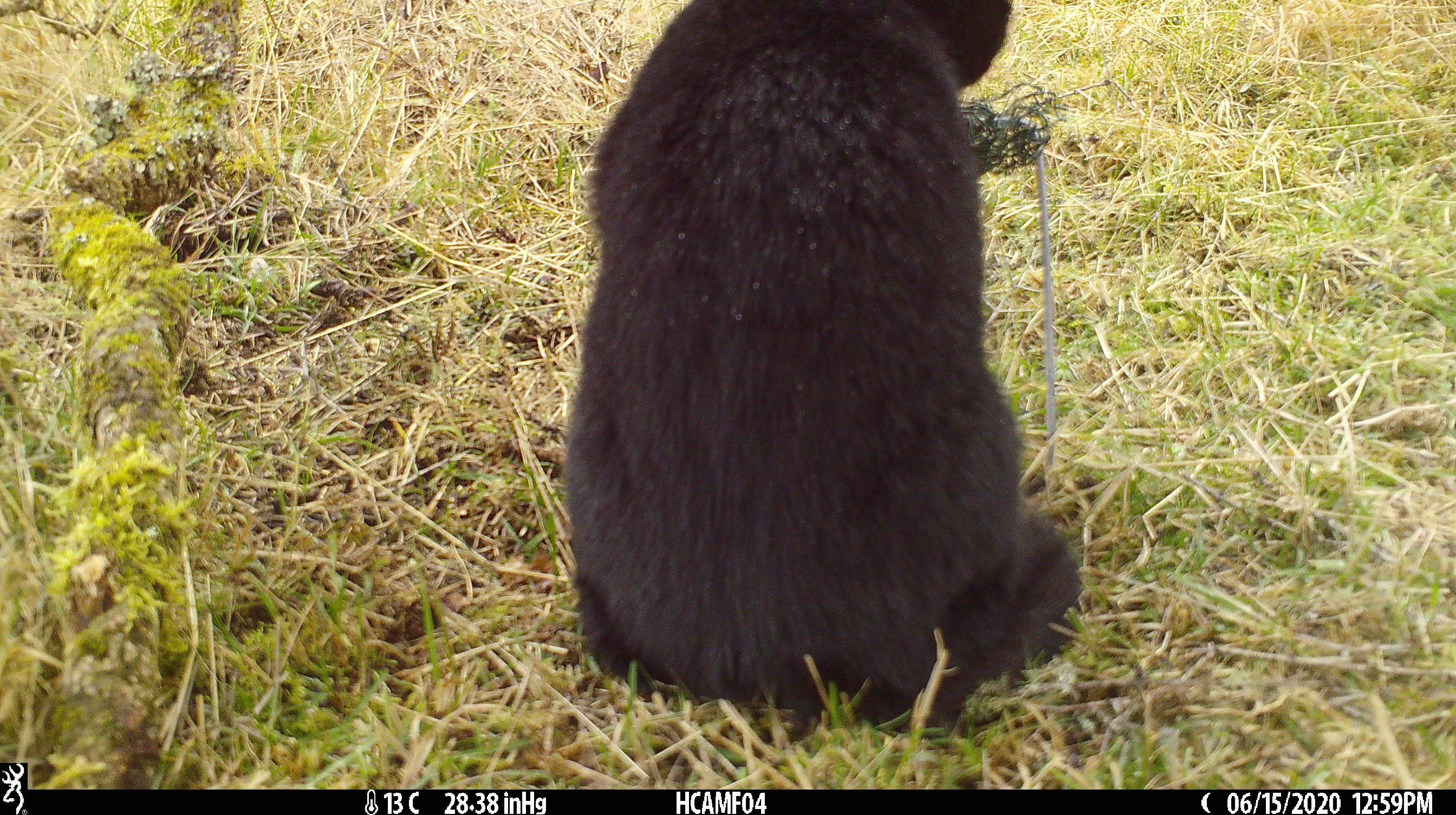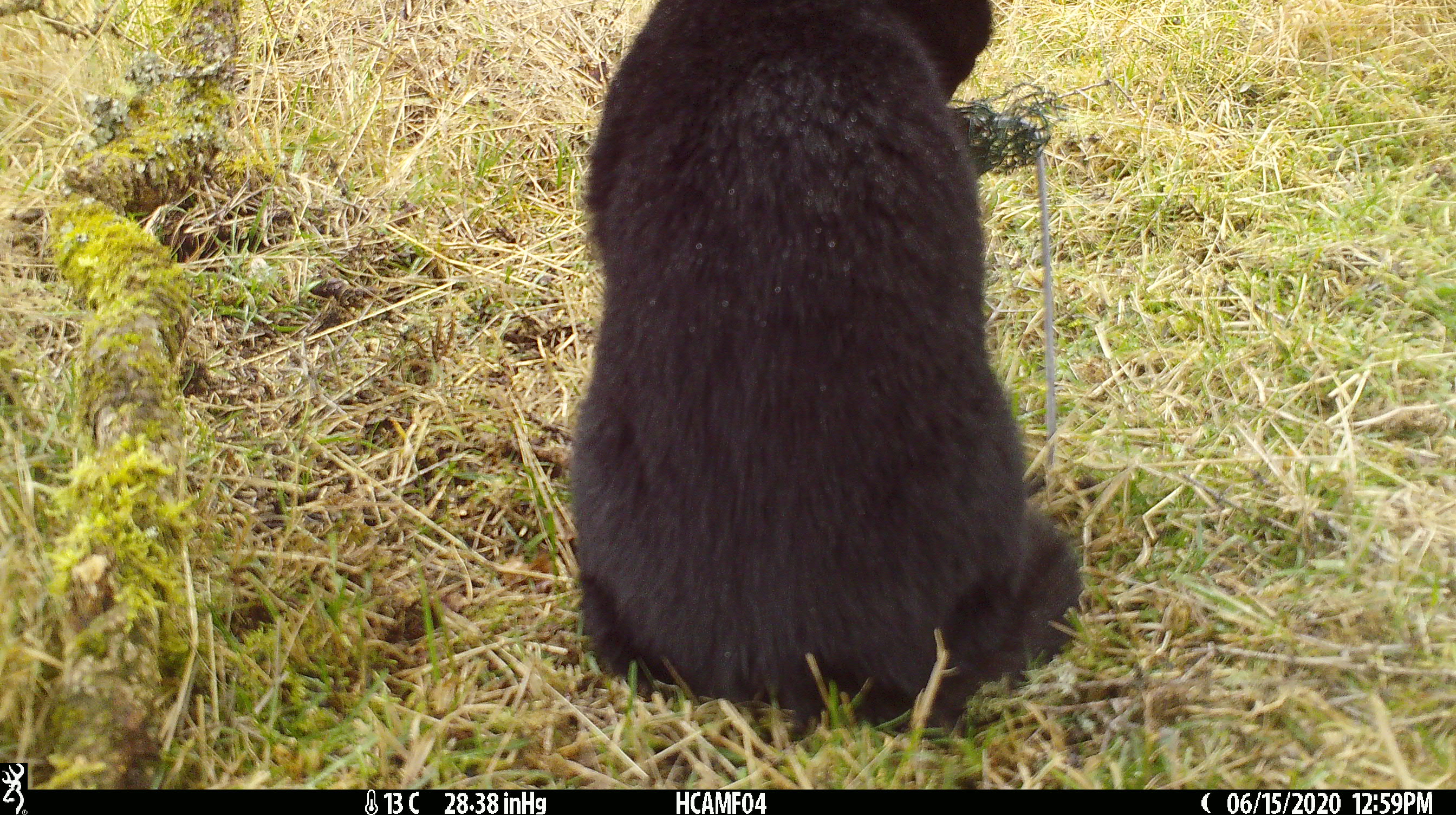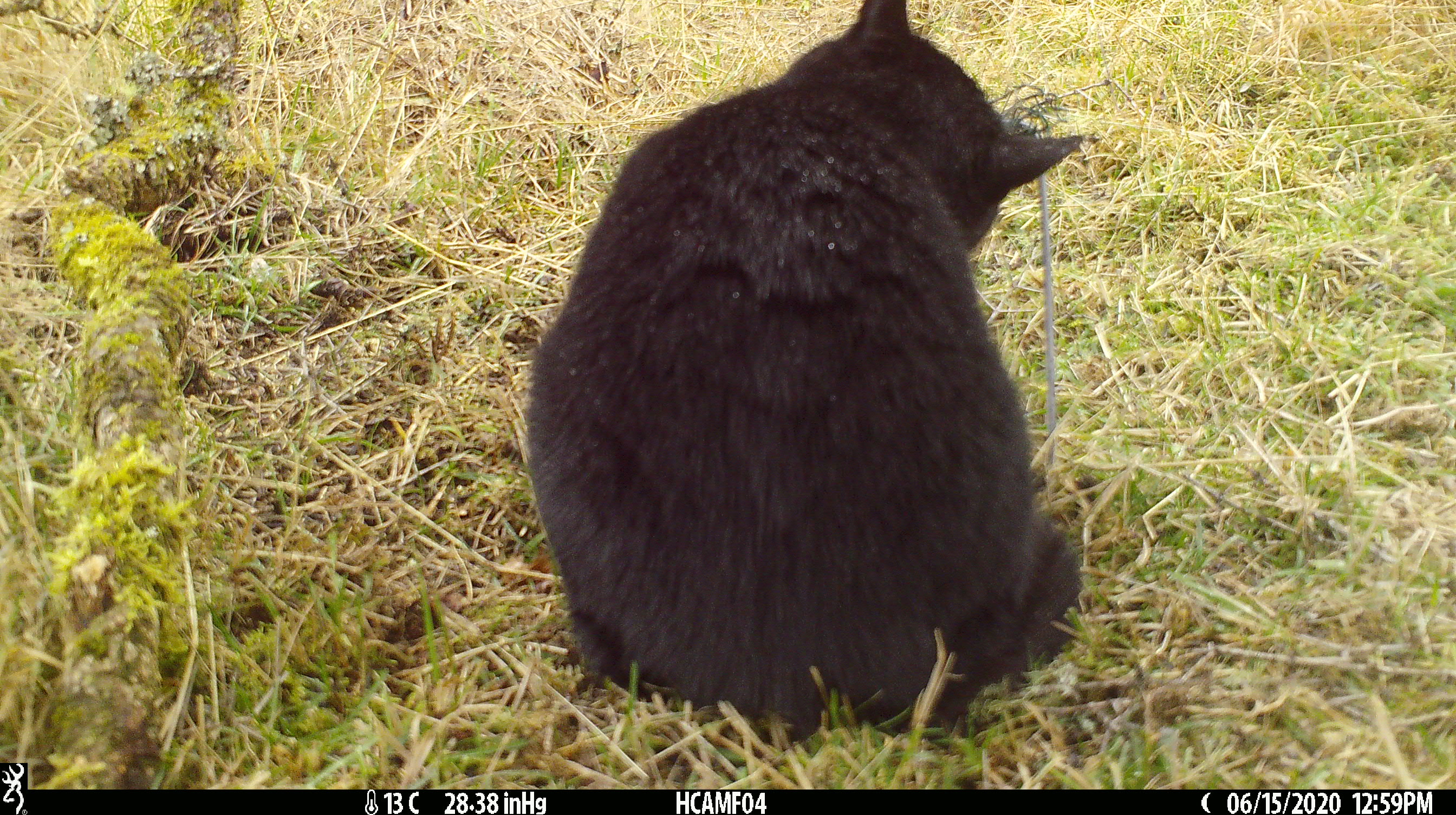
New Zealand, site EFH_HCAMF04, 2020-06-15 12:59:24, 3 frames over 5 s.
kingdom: Animalia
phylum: Chordata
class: Mammalia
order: Carnivora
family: Felidae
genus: Felis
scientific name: Felis catus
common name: domestic cat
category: cat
Cat (domestic cat) (Felis catus).